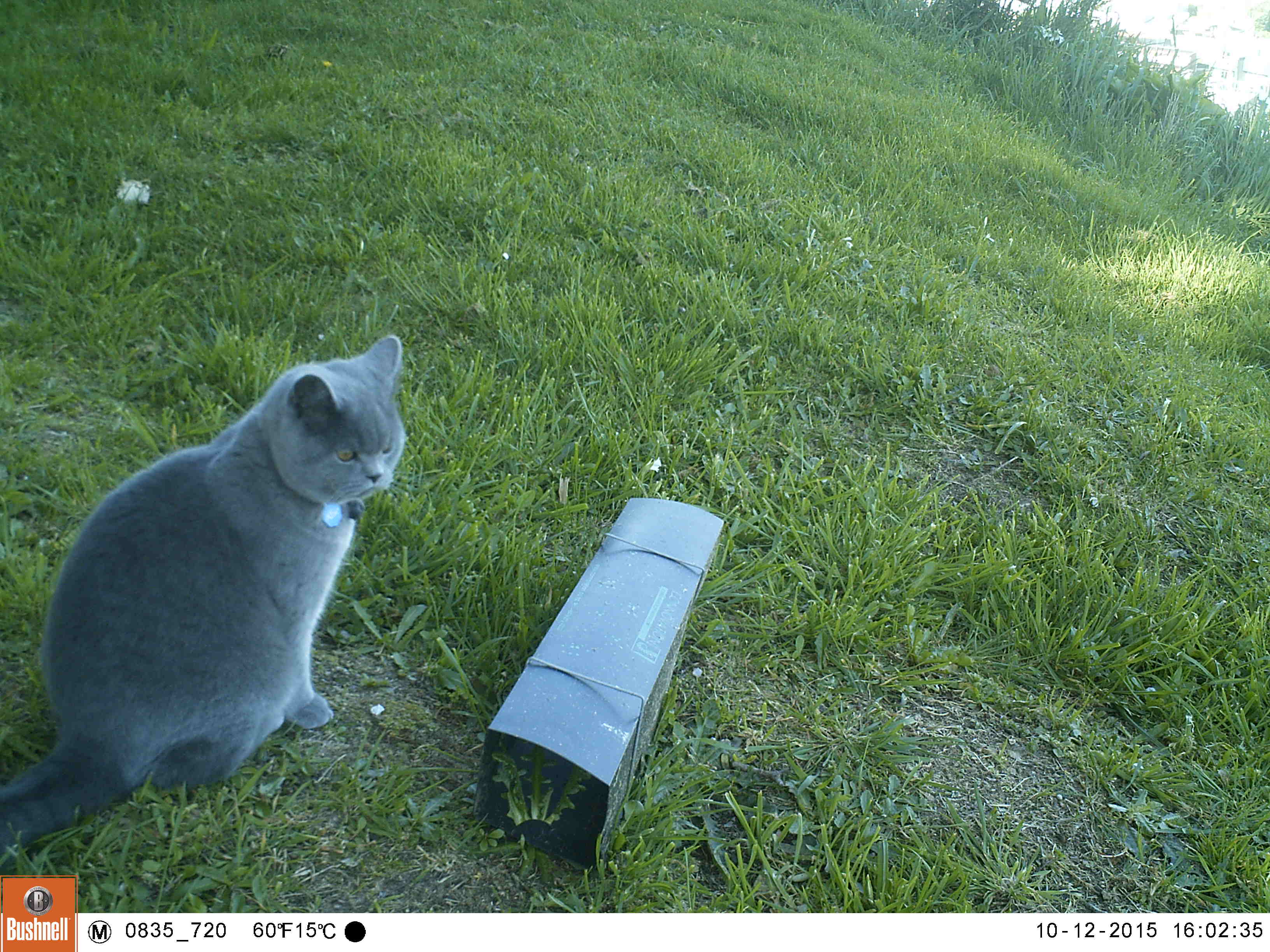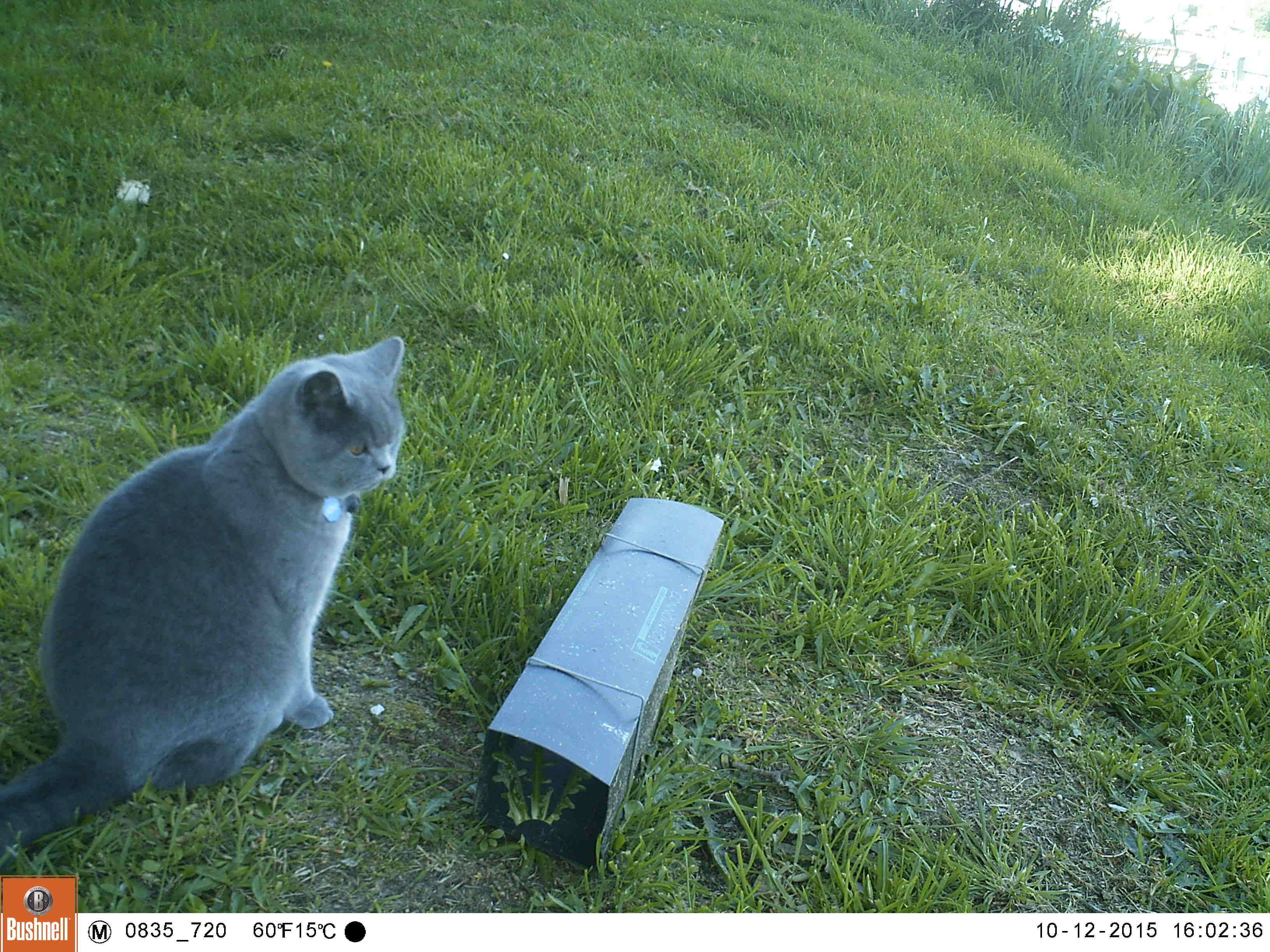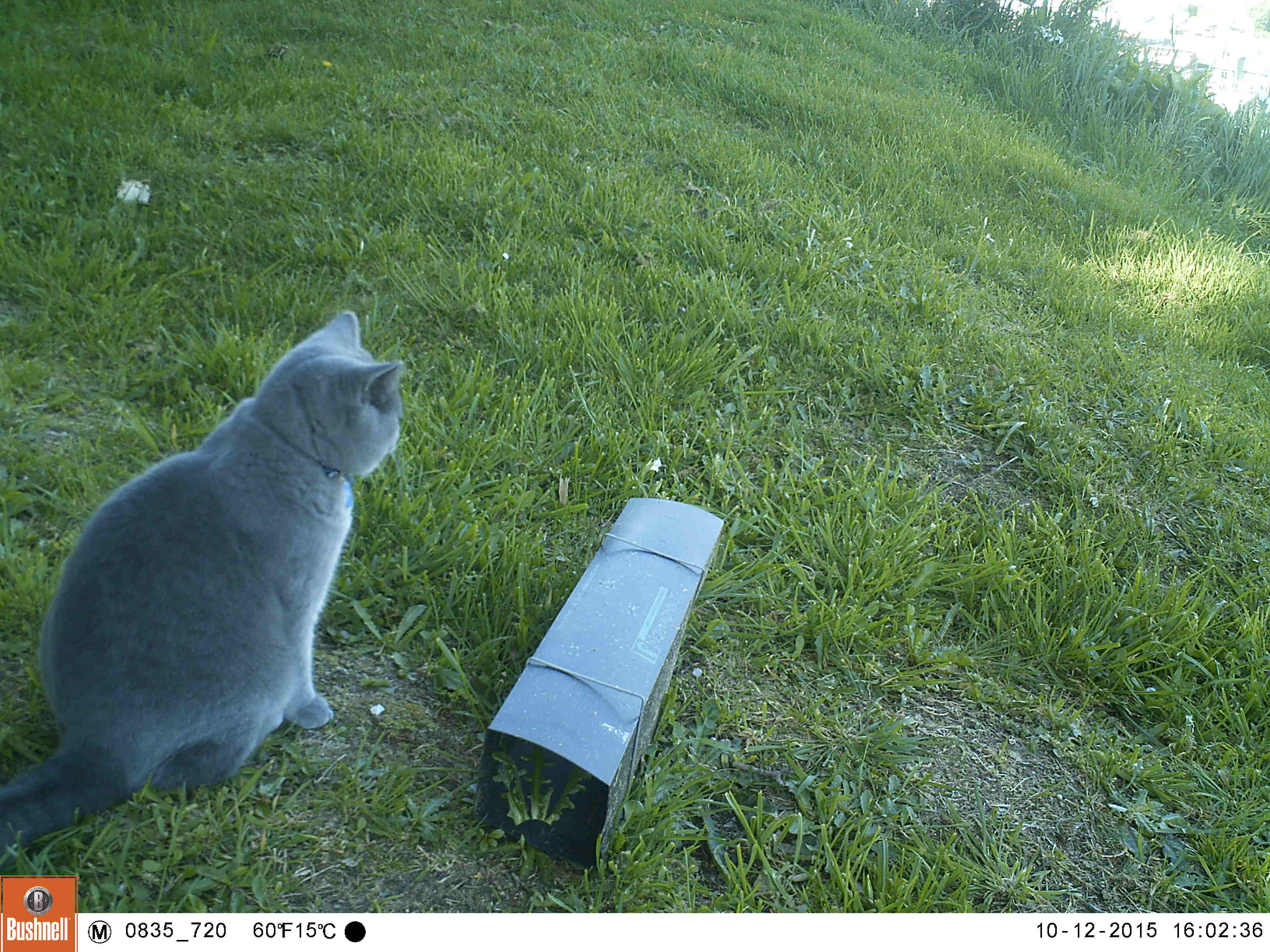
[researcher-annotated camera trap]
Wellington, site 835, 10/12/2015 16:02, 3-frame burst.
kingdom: Animalia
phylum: Chordata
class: Mammalia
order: Carnivora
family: Felidae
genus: Felis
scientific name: Felis catus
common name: cat